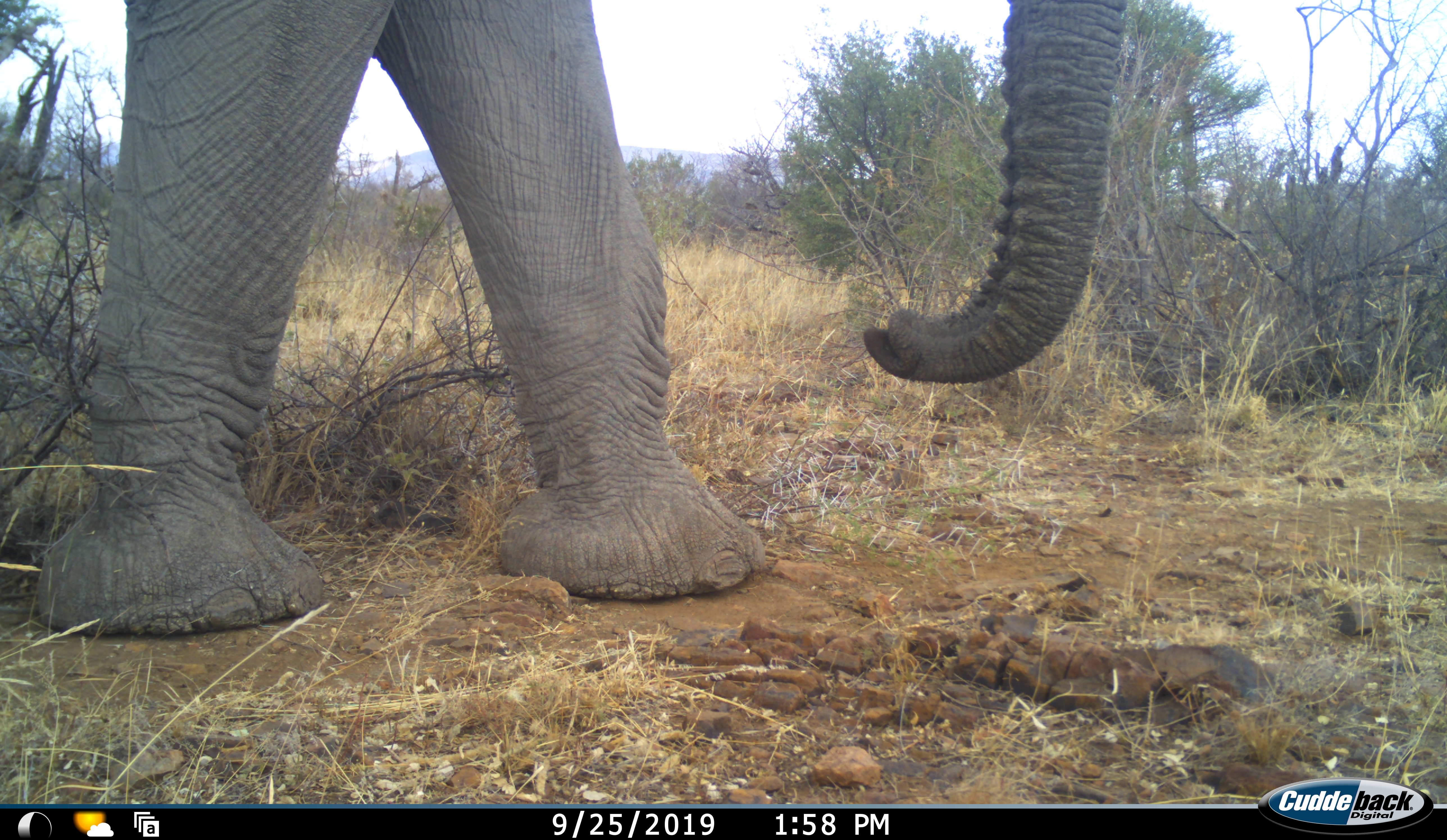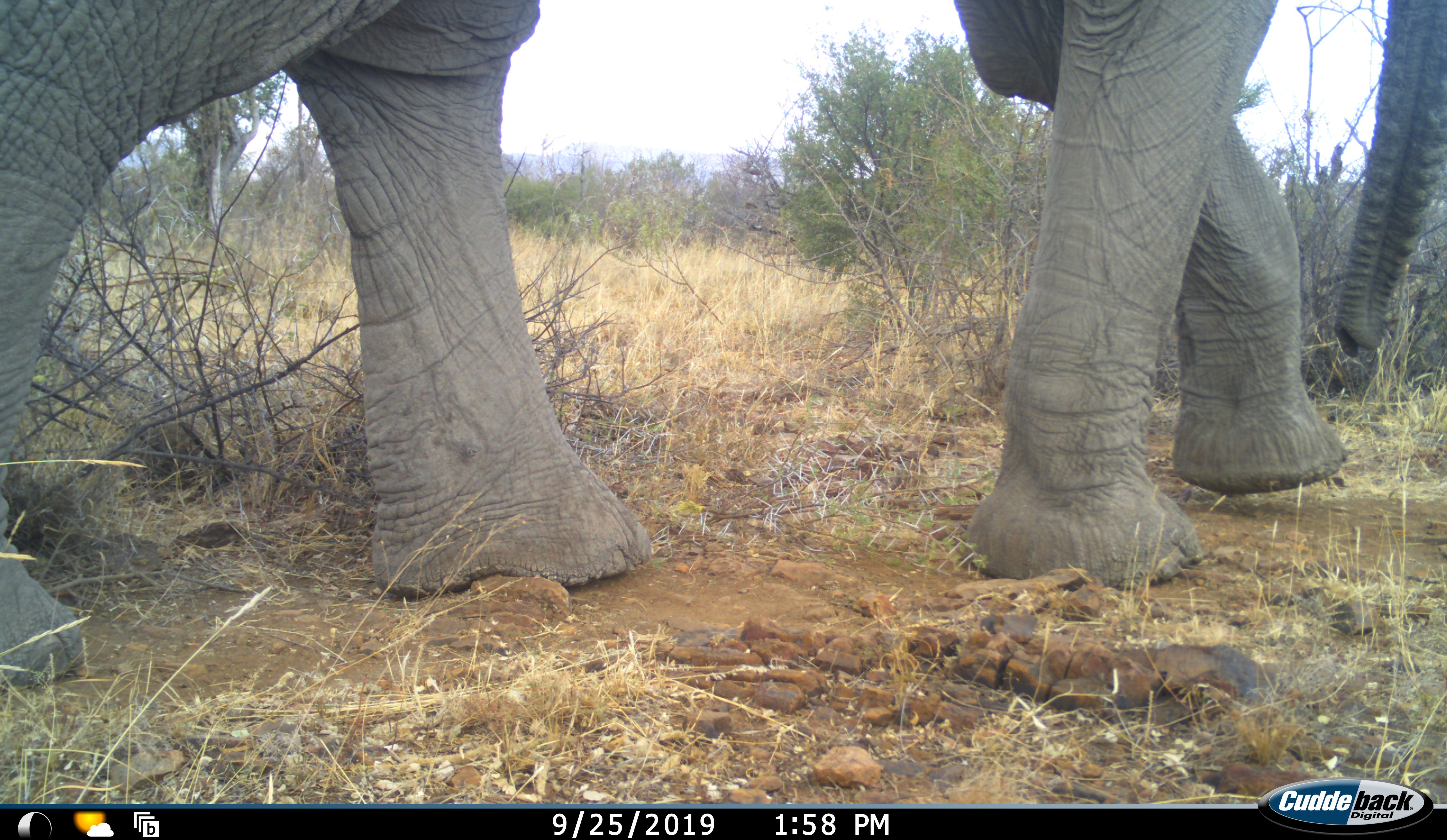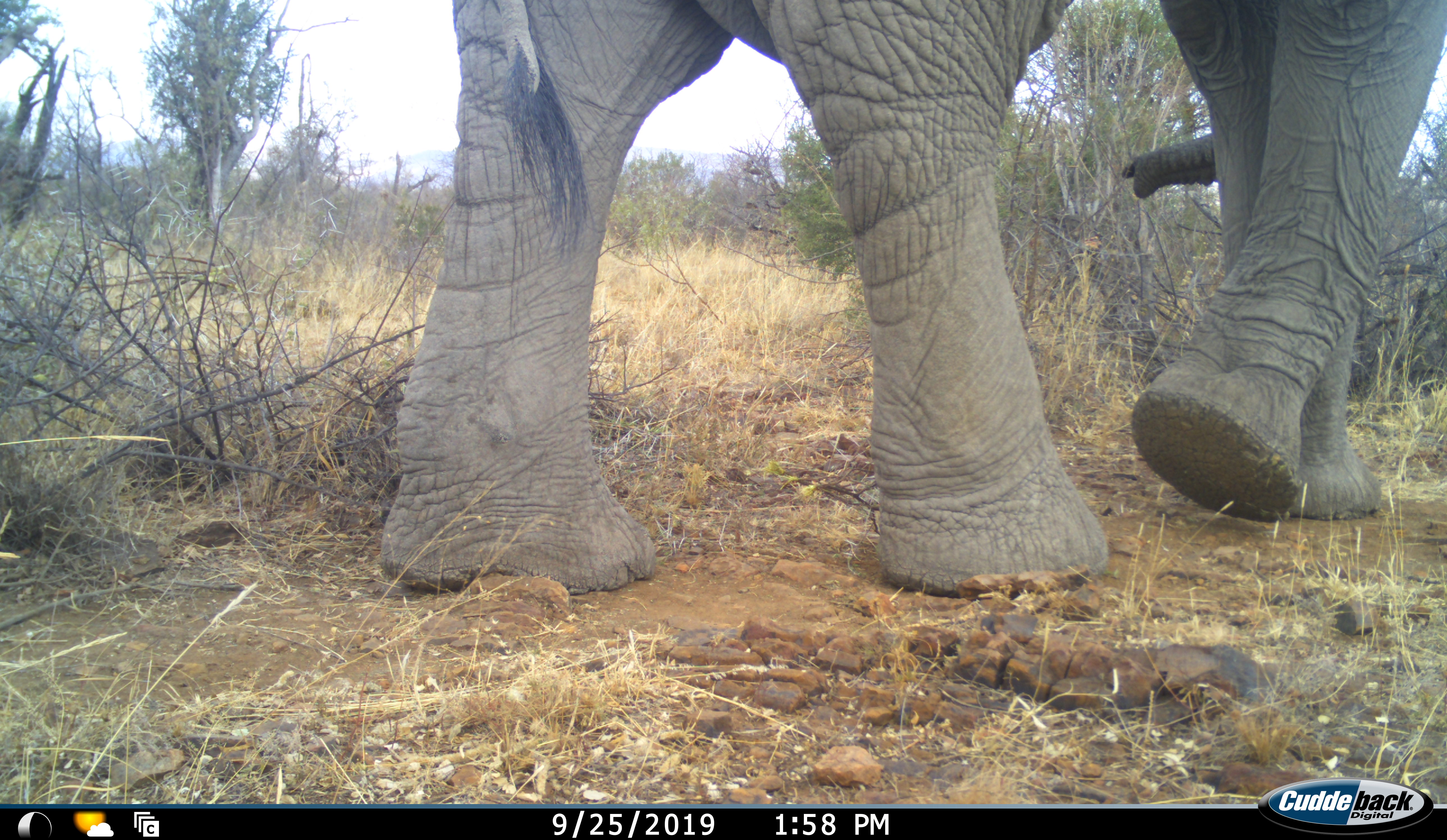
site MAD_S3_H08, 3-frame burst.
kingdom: Animalia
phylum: Chordata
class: Mammalia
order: Proboscidea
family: Elephantidae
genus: Loxodonta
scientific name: Loxodonta africana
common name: african bush elephant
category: elephant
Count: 1.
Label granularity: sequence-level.